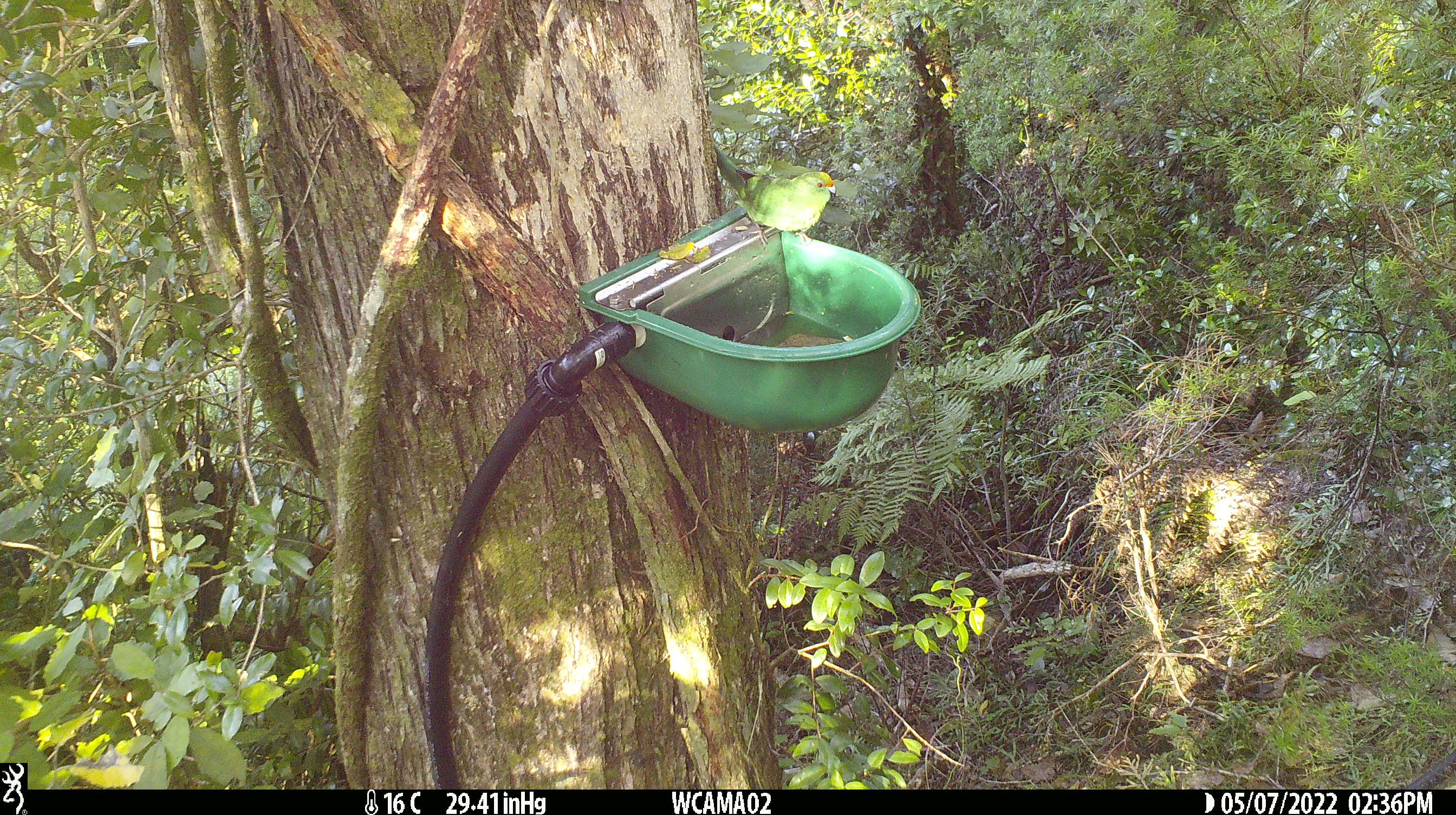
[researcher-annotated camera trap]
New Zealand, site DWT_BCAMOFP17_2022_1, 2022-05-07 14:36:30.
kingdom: Animalia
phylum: Chordata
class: Aves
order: Psittaciformes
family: Psittaculidae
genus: Cyanoramphus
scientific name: Cyanoramphus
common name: parakeet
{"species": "parakeet (Cyanoramphus)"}